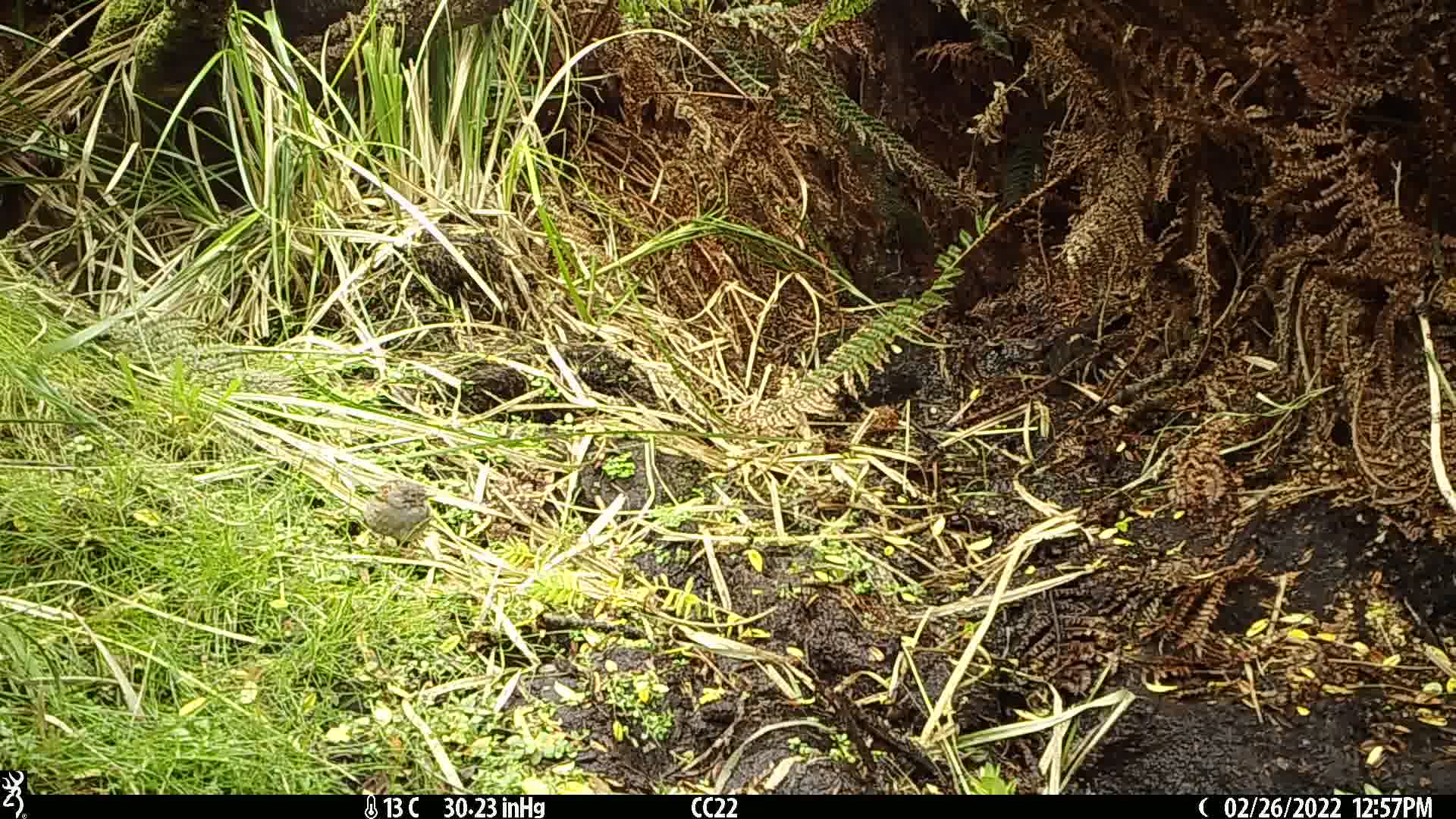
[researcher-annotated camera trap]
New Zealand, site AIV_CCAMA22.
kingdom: Animalia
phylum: Chordata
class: Aves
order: Passeriformes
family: Prunellidae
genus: Prunella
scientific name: Prunella modularis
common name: dunnock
Dunnock (Prunella modularis).